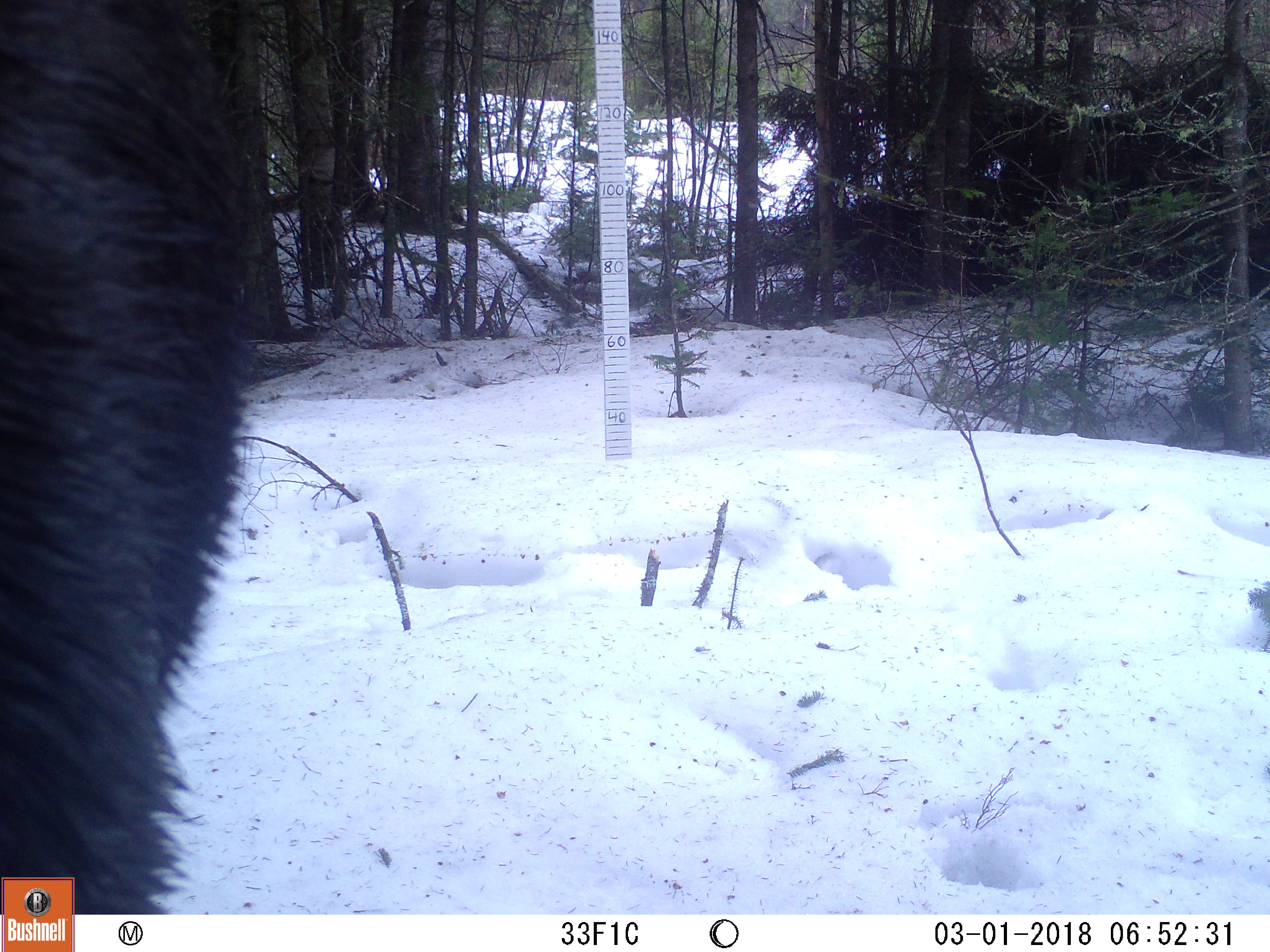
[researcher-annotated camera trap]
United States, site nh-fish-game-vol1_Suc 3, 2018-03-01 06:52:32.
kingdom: Animalia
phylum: Chordata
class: Mammalia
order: Artiodactyla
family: Cervidae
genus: Alces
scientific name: Alces alces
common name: moose